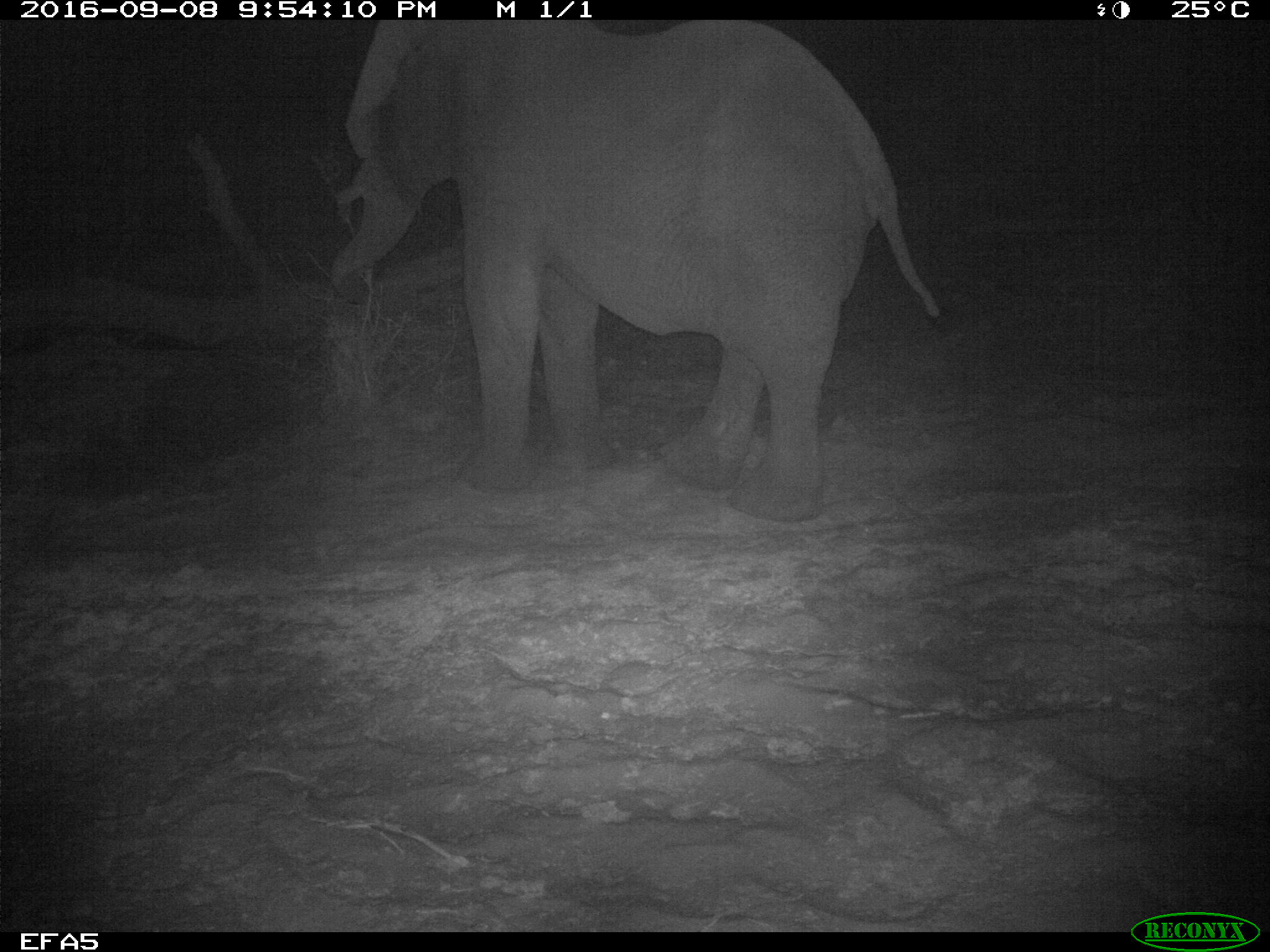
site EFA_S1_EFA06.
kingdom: Animalia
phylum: Chordata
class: Mammalia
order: Proboscidea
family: Elephantidae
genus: Loxodonta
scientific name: Loxodonta africana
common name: african bush elephant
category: elephant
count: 1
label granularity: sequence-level